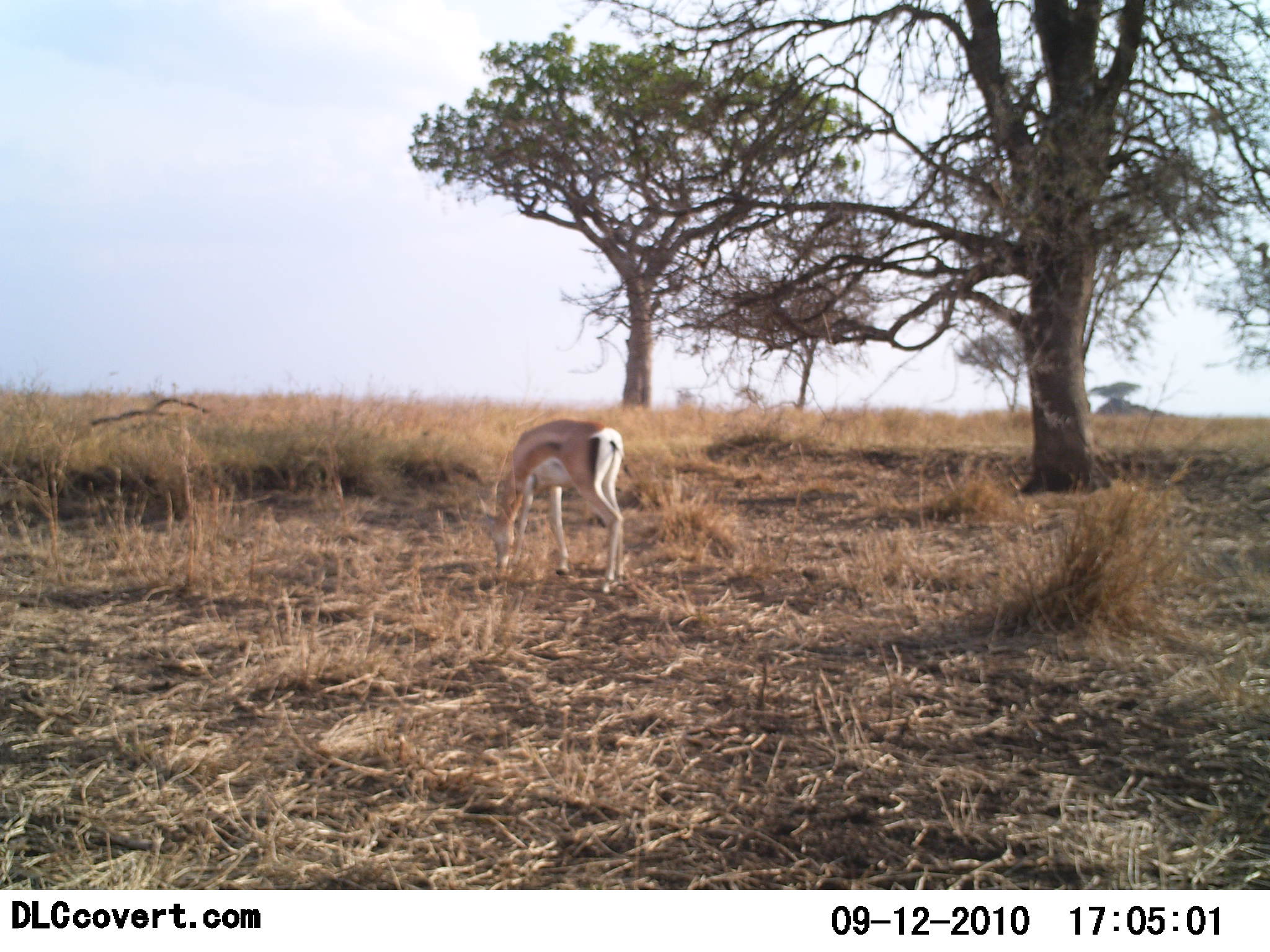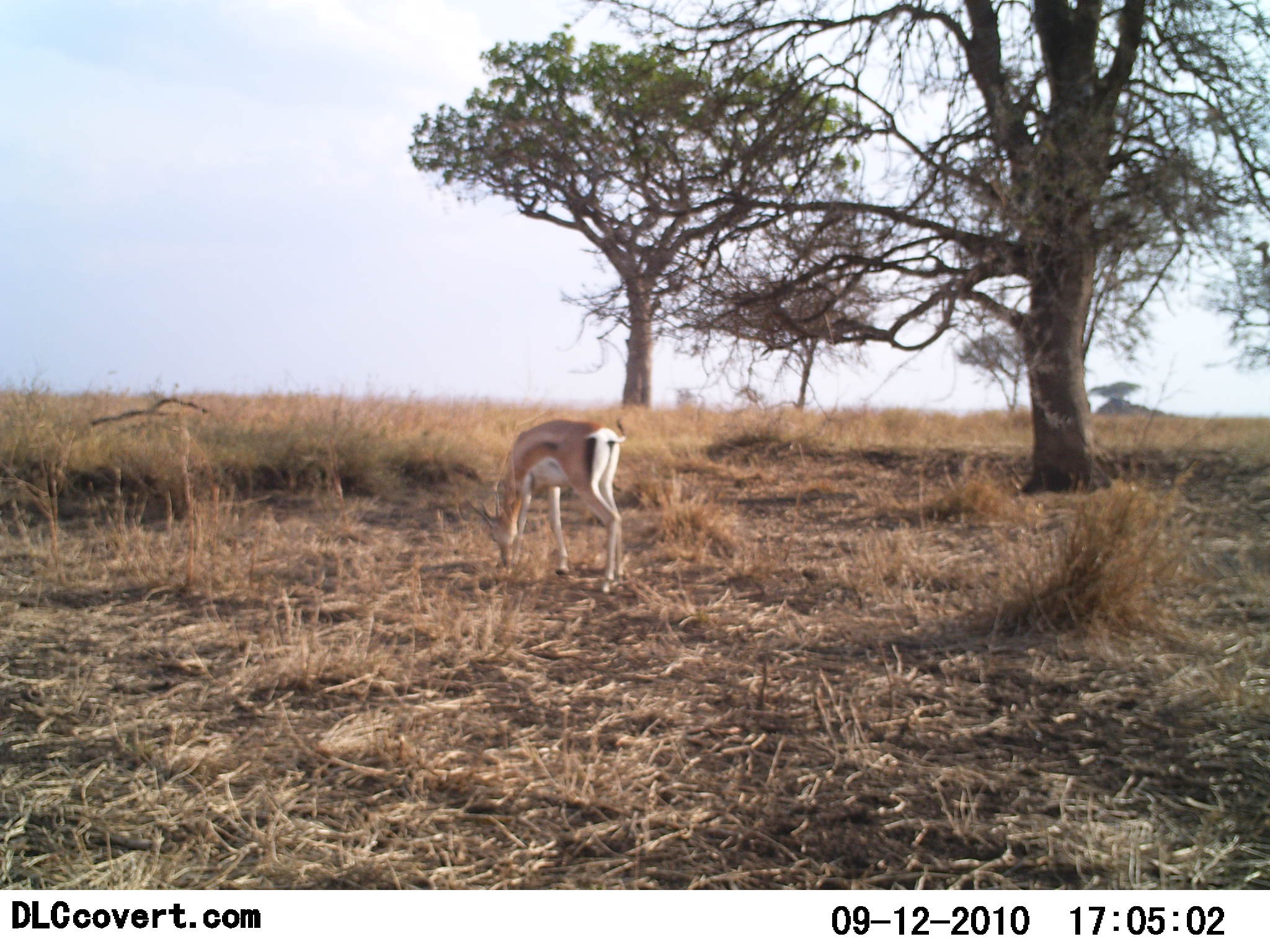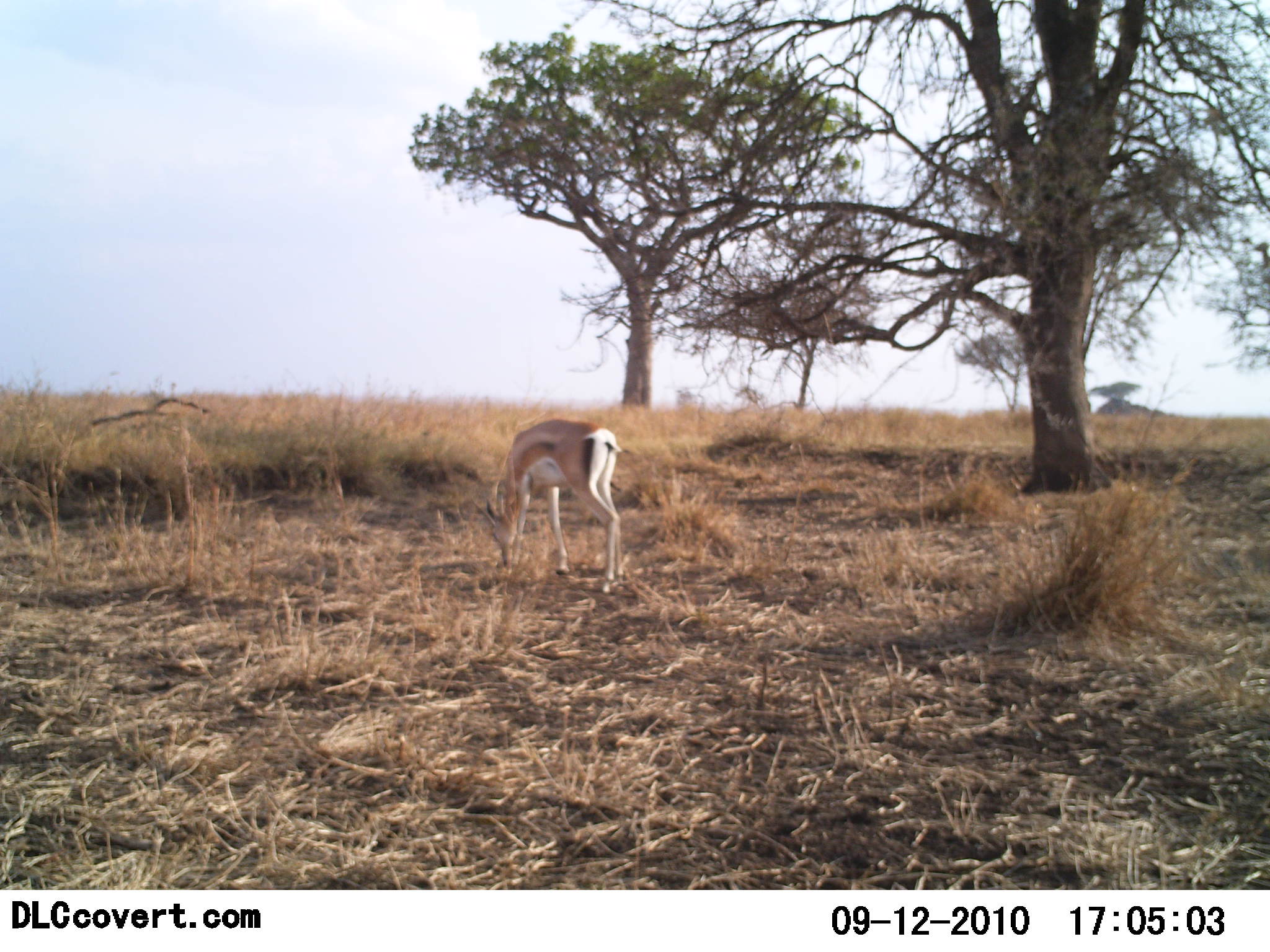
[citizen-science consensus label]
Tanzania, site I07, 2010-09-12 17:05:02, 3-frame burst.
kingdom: Animalia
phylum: Chordata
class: Mammalia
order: Artiodactyla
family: Bovidae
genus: Nanger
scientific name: Nanger granti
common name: grant's gazelle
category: gazellegrants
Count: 1.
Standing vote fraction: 6%.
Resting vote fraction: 0%.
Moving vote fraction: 0%.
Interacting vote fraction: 0%.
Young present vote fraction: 0%.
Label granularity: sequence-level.